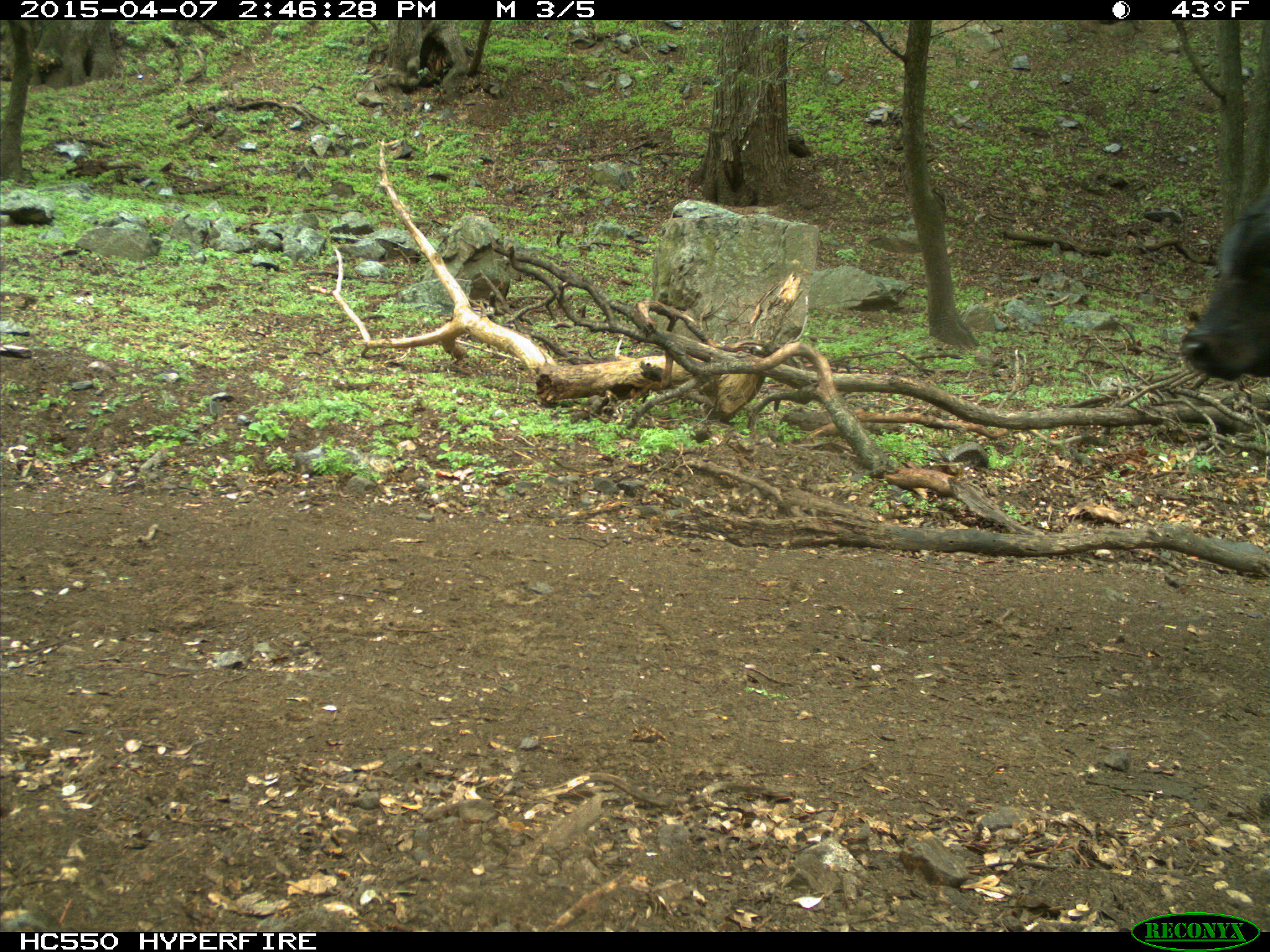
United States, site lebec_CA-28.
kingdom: Animalia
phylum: Chordata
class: Mammalia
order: Artiodactyla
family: Bovidae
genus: Bos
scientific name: Bos taurus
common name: domestic cow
Bos taurus (domestic cow).